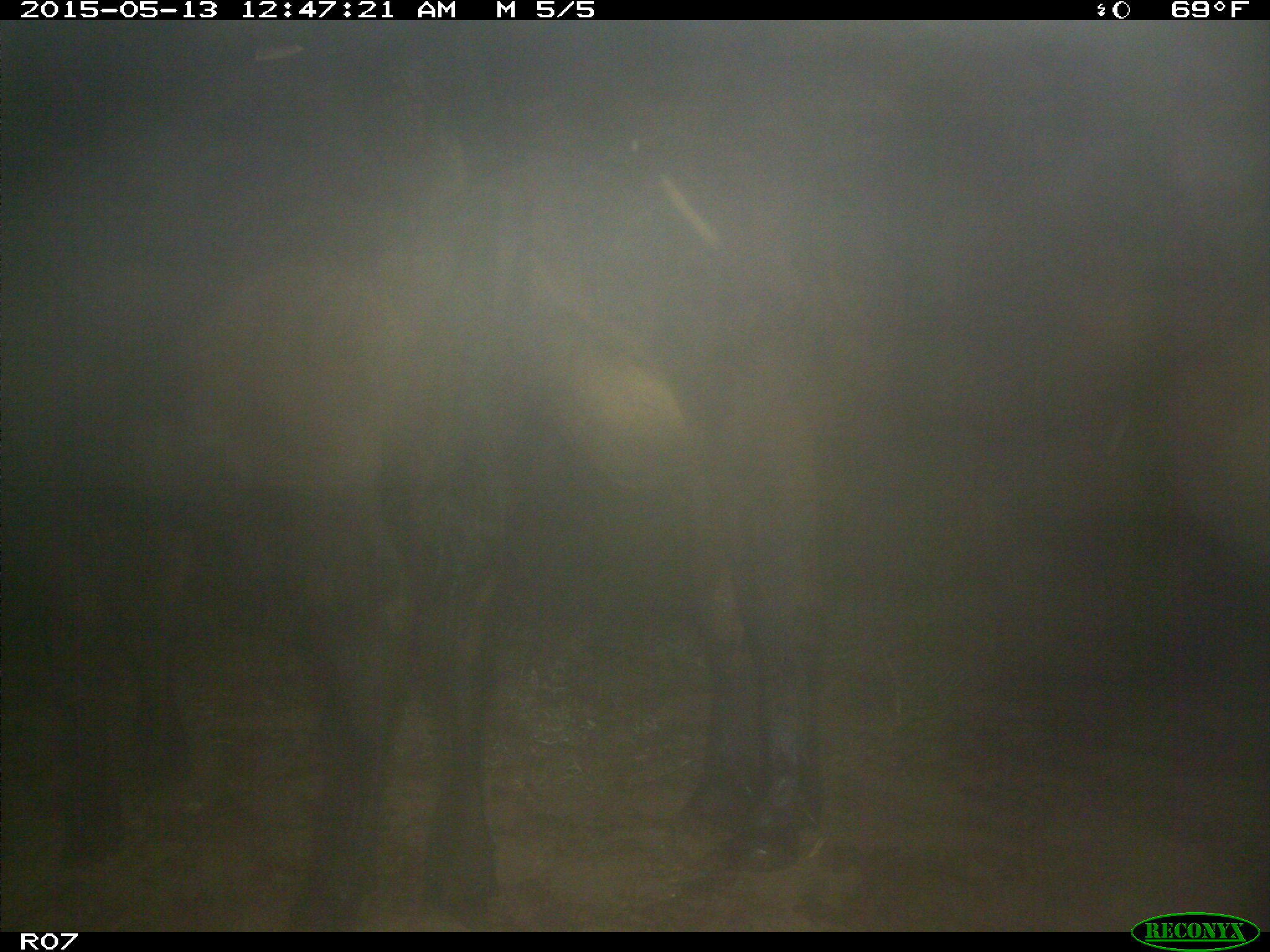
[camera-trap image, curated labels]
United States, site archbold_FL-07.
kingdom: Animalia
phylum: Chordata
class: Mammalia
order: Artiodactyla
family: Bovidae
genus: Bos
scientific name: Bos taurus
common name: domestic cow